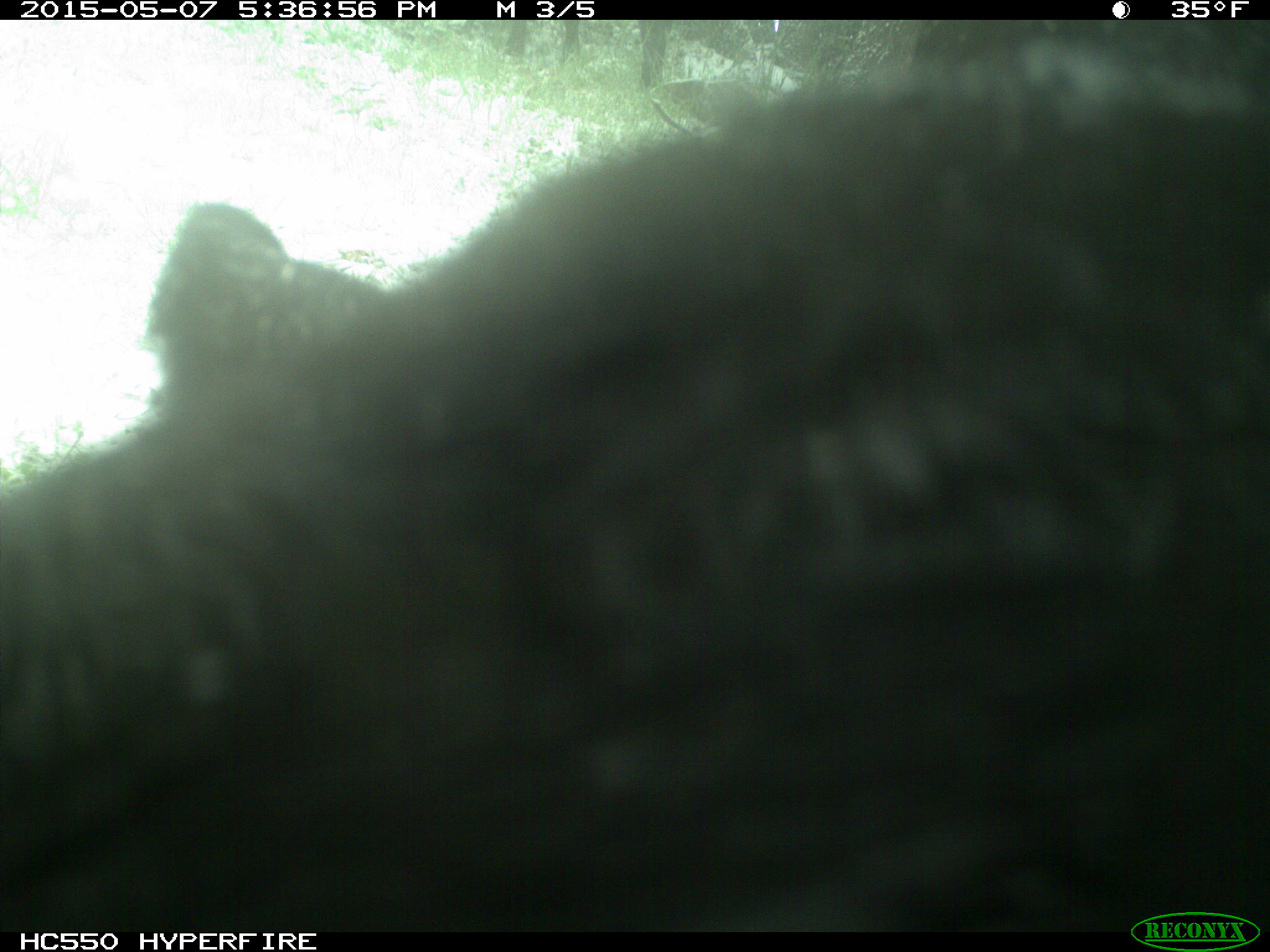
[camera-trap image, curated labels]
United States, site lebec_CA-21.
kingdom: Animalia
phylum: Chordata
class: Mammalia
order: Artiodactyla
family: Bovidae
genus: Bos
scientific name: Bos taurus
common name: domestic cow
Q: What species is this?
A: Bos taurus (domestic cow).